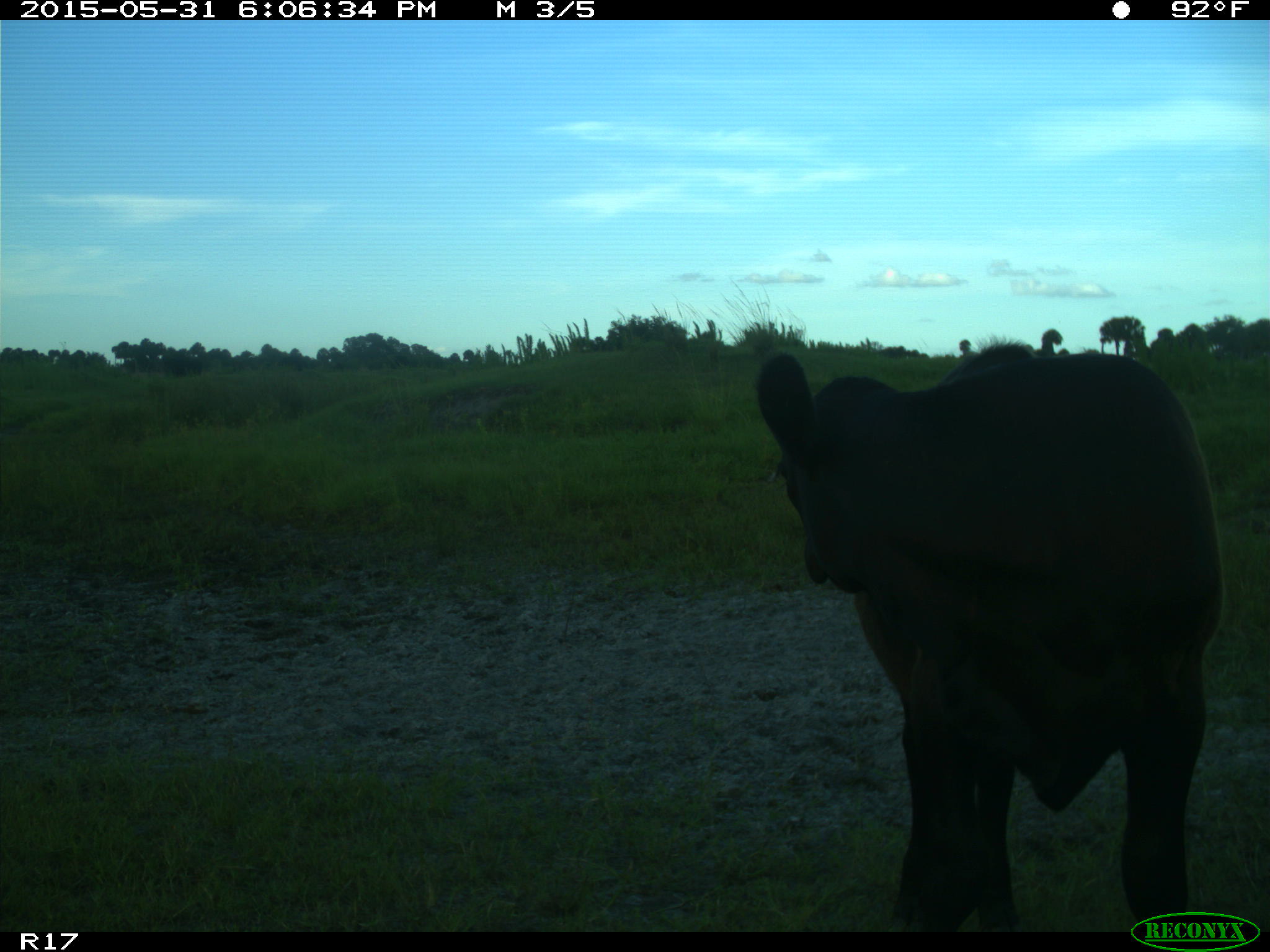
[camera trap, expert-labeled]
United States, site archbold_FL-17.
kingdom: Animalia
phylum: Chordata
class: Mammalia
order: Artiodactyla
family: Bovidae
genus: Bos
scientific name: Bos taurus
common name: domestic cow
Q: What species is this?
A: Bos taurus (domestic cow).